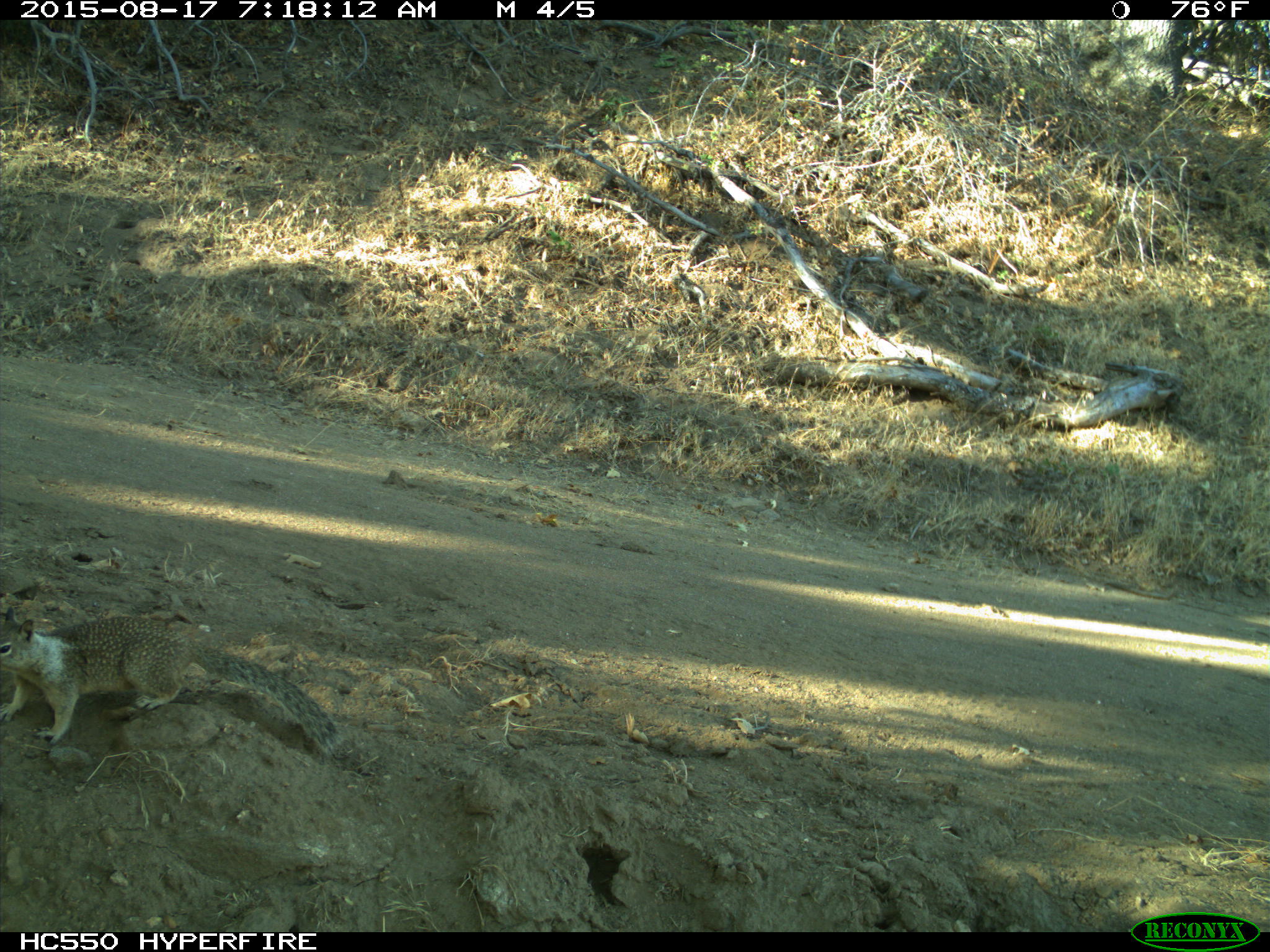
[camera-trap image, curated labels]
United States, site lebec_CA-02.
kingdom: Animalia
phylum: Chordata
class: Mammalia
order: Rodentia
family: Sciuridae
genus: Otospermophilus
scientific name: Otospermophilus beecheyi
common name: california ground squirrel